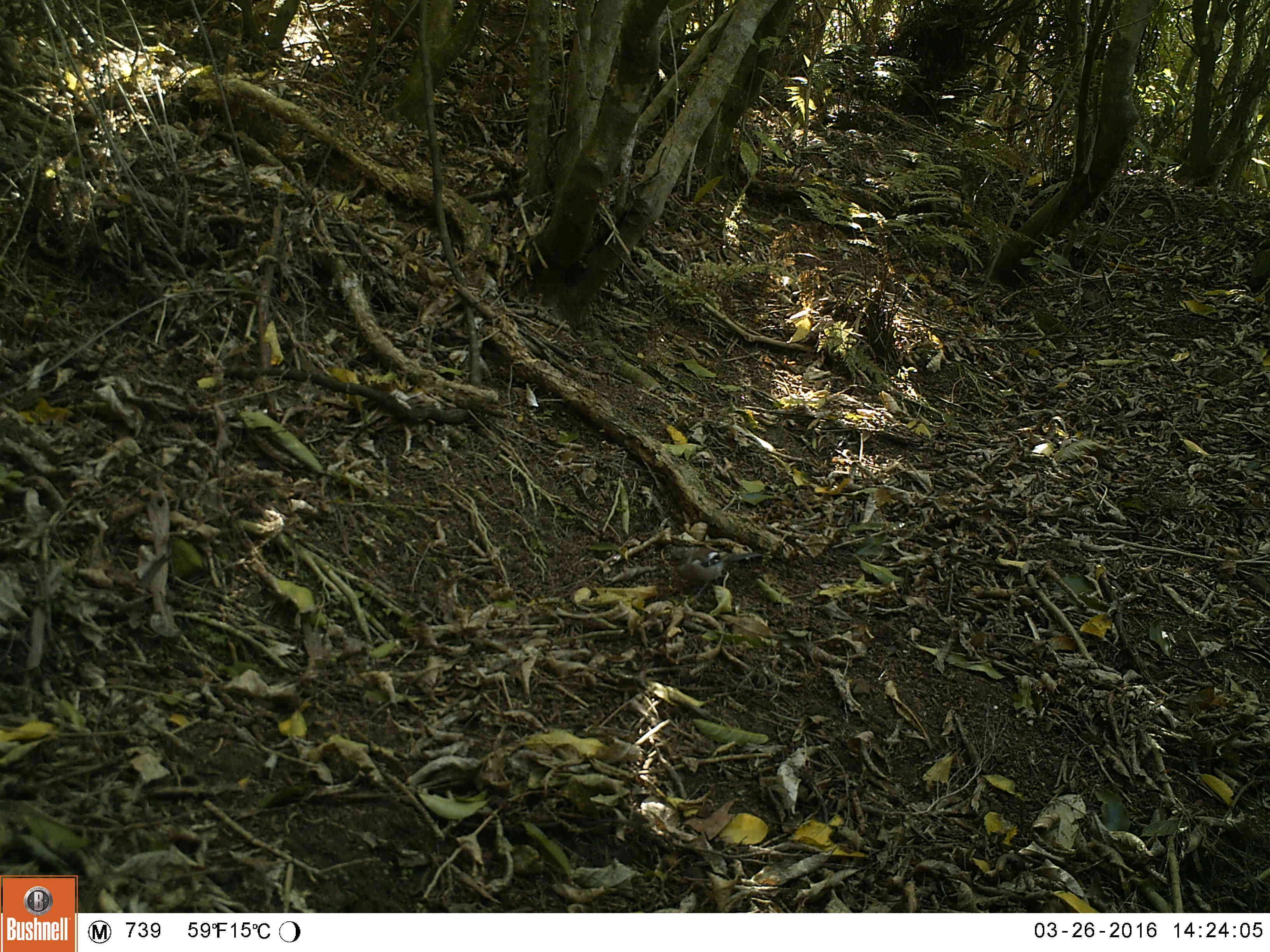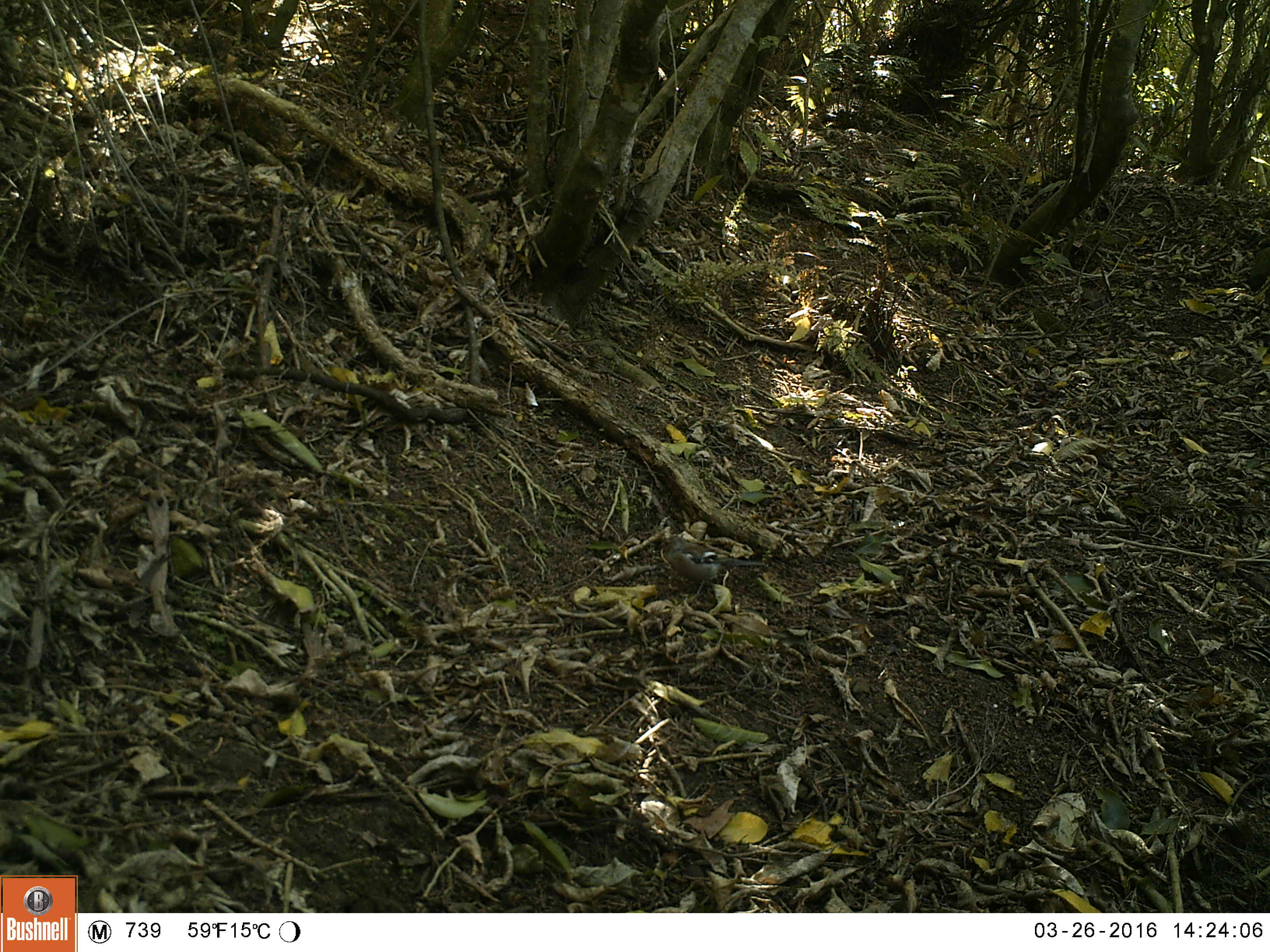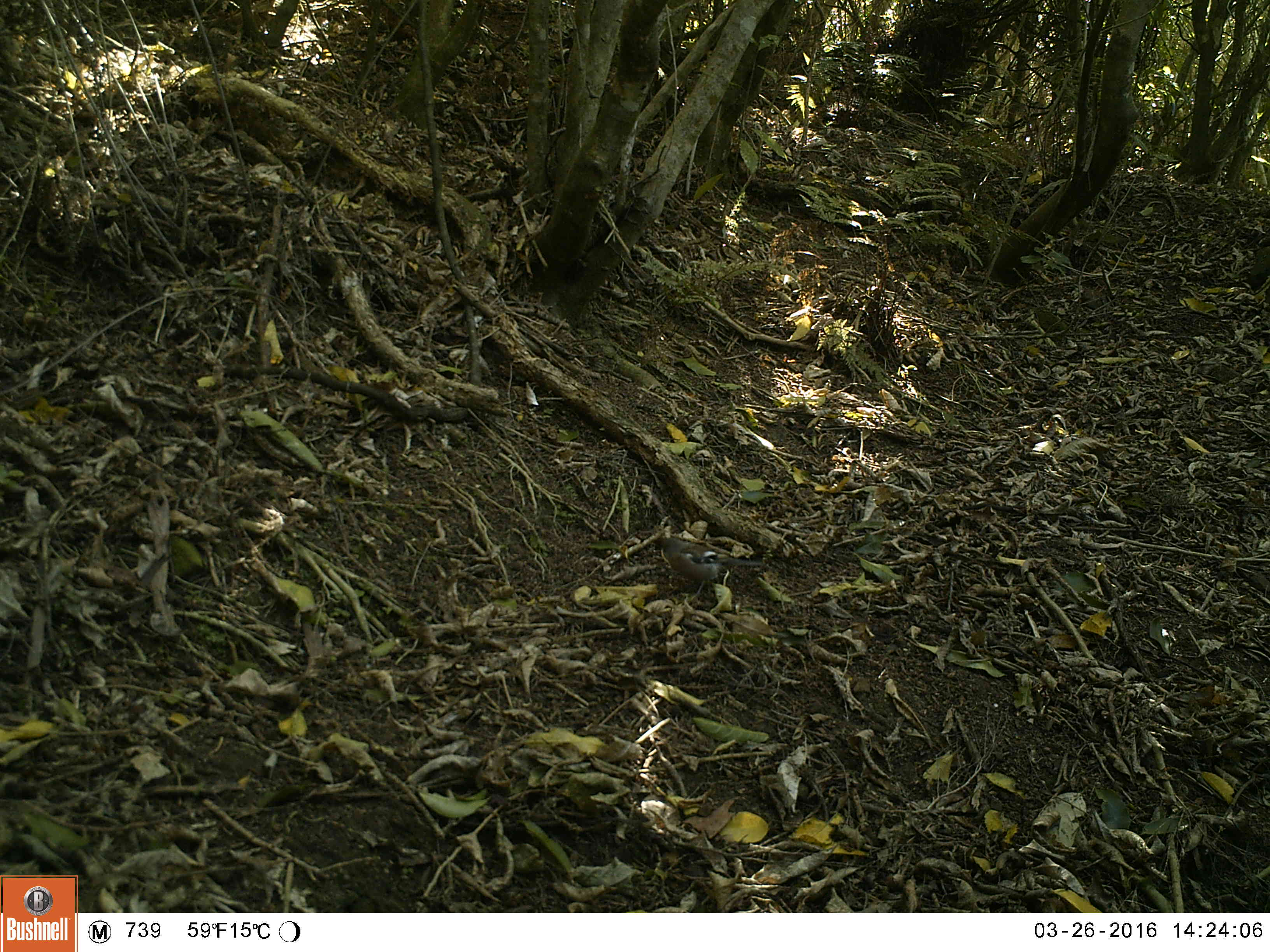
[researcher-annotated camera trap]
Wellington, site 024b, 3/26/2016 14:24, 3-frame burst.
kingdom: Animalia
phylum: Chordata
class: Aves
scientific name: Aves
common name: bird